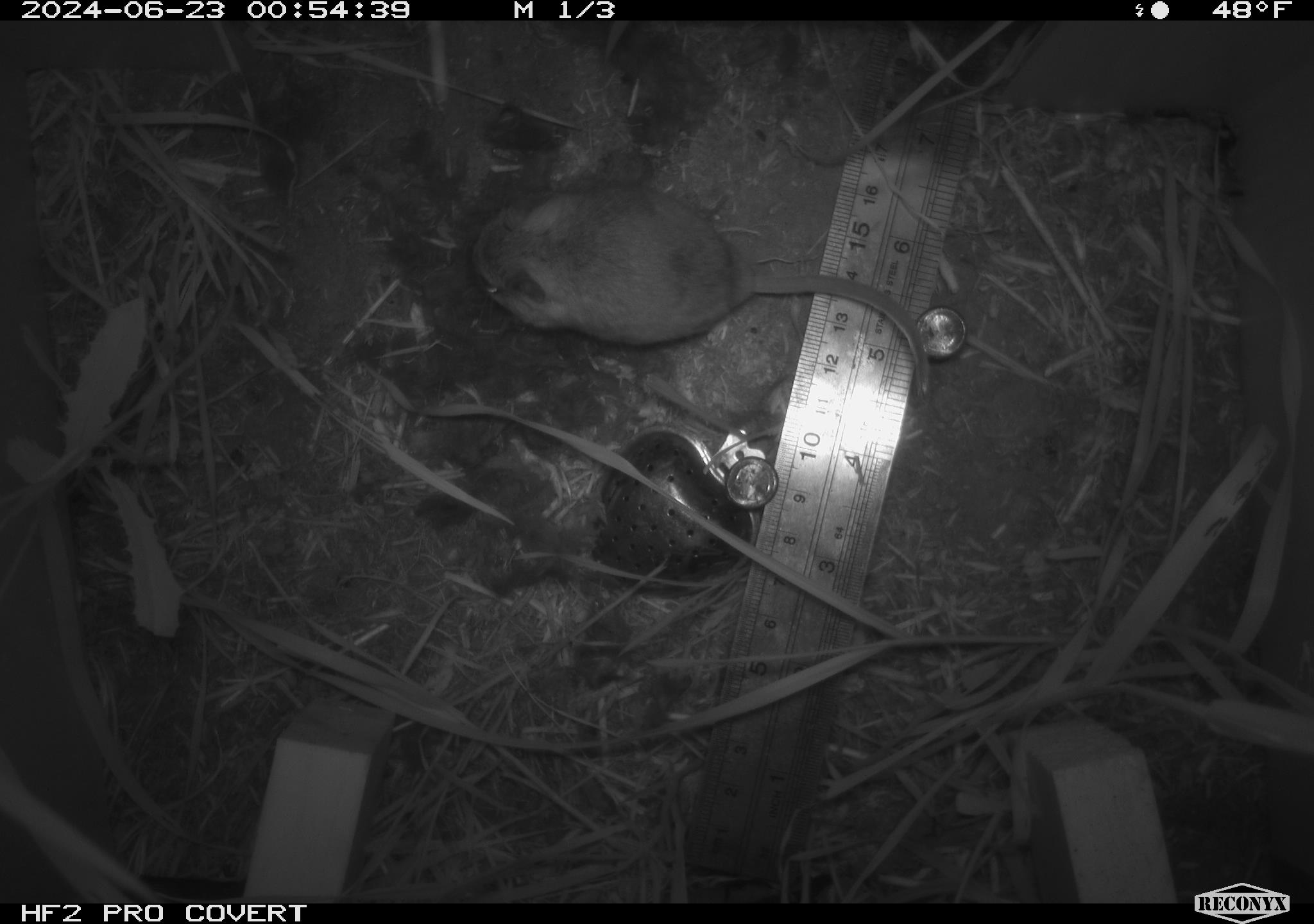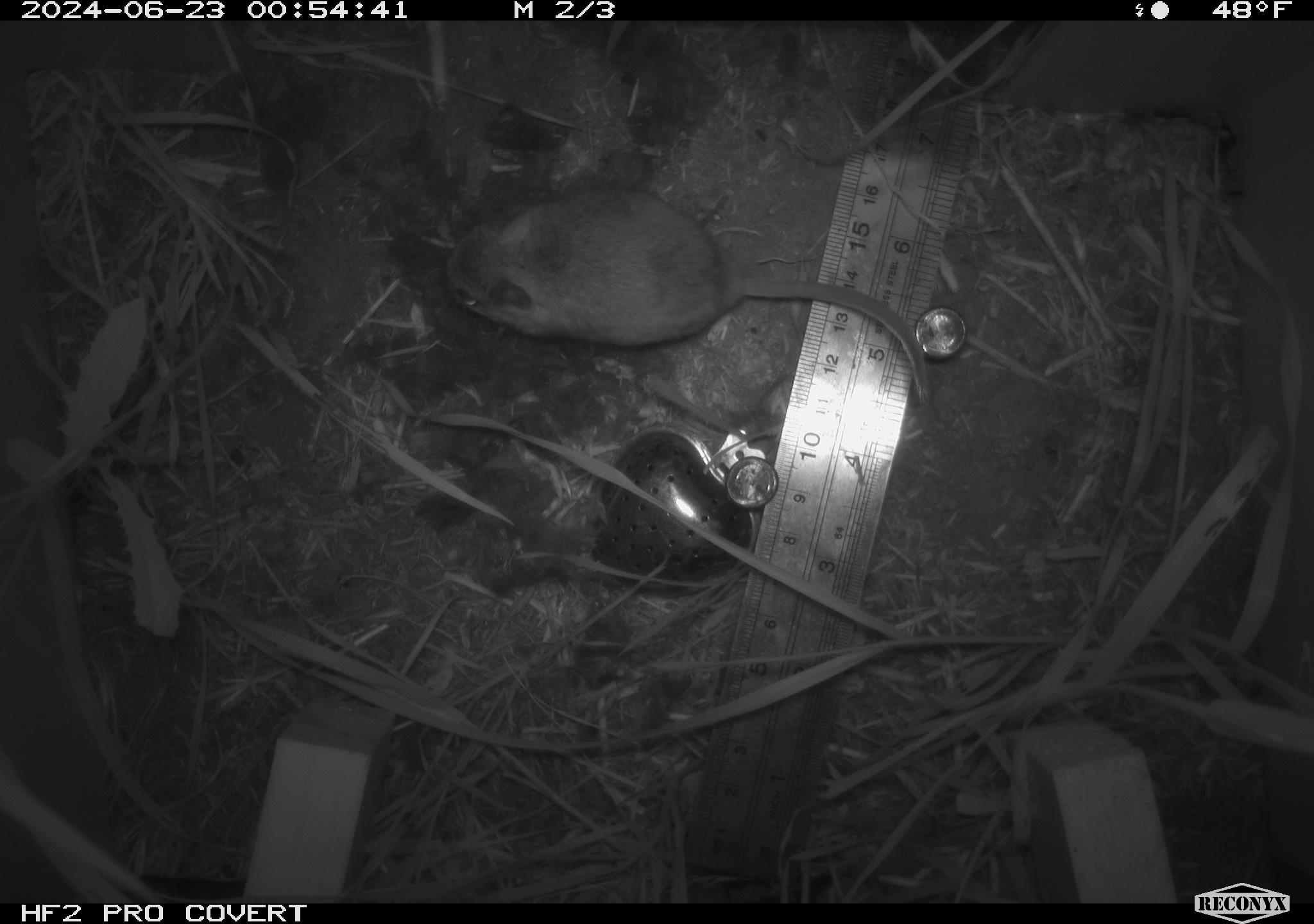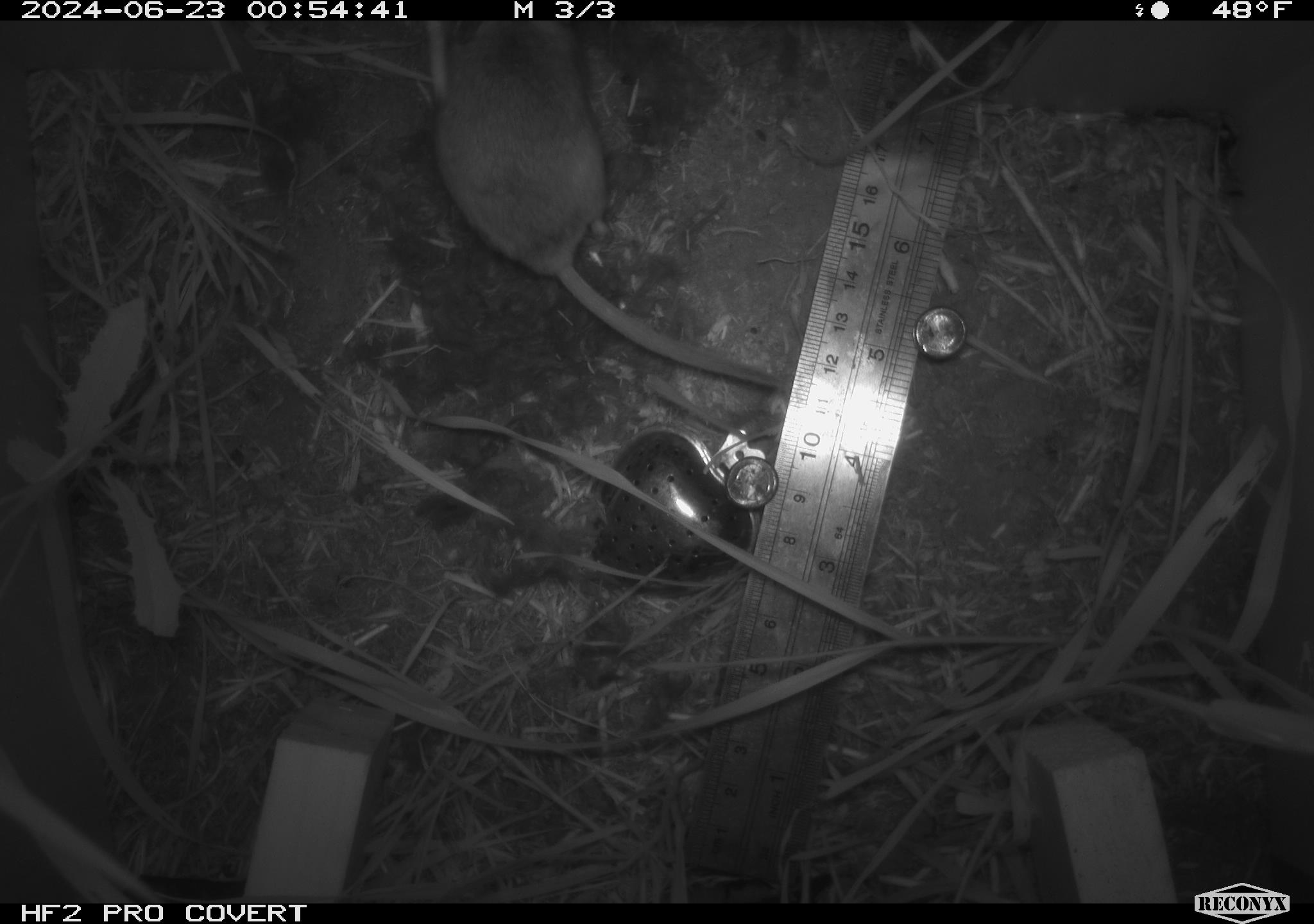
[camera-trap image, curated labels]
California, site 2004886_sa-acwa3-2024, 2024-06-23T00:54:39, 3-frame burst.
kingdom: Animalia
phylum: Chordata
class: Mammalia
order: Rodentia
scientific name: Rodentia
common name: mouse species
Mouse species (Rodentia).